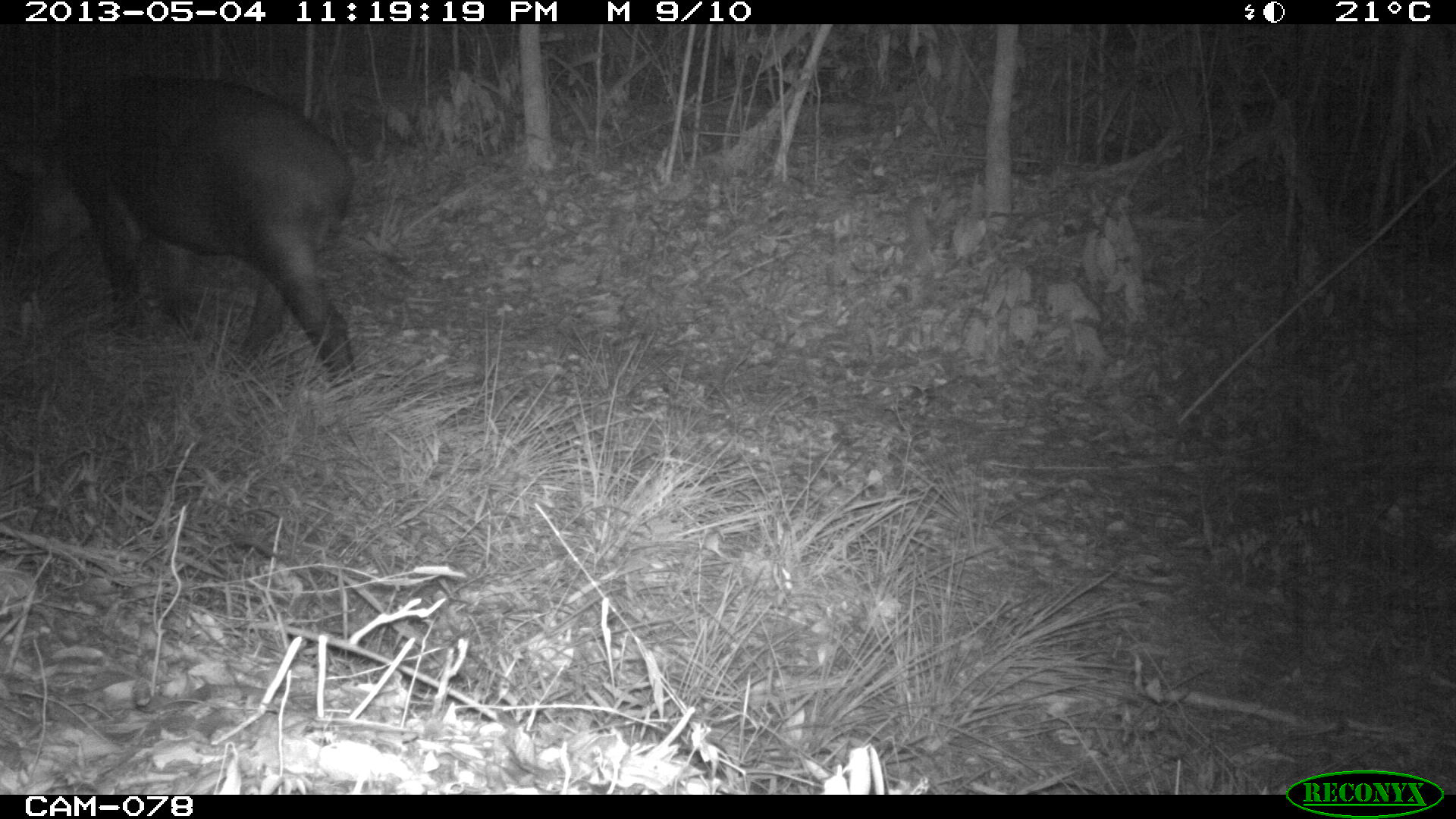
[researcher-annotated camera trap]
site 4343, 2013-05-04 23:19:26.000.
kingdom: Animalia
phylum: Chordata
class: Mammalia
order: Perissodactyla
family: Tapiridae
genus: Tapirus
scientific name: Tapirus bairdii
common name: baird's tapir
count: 1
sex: male